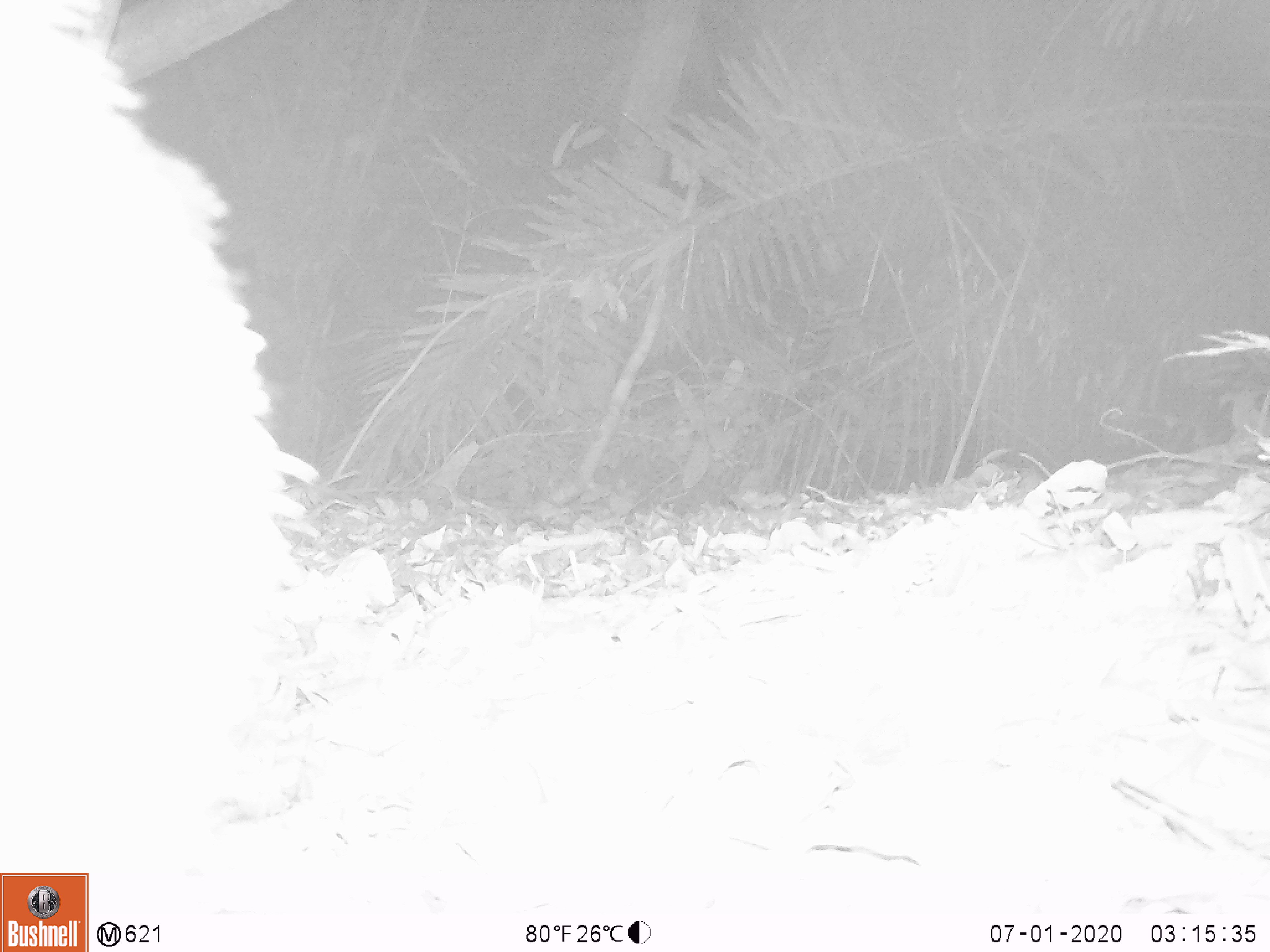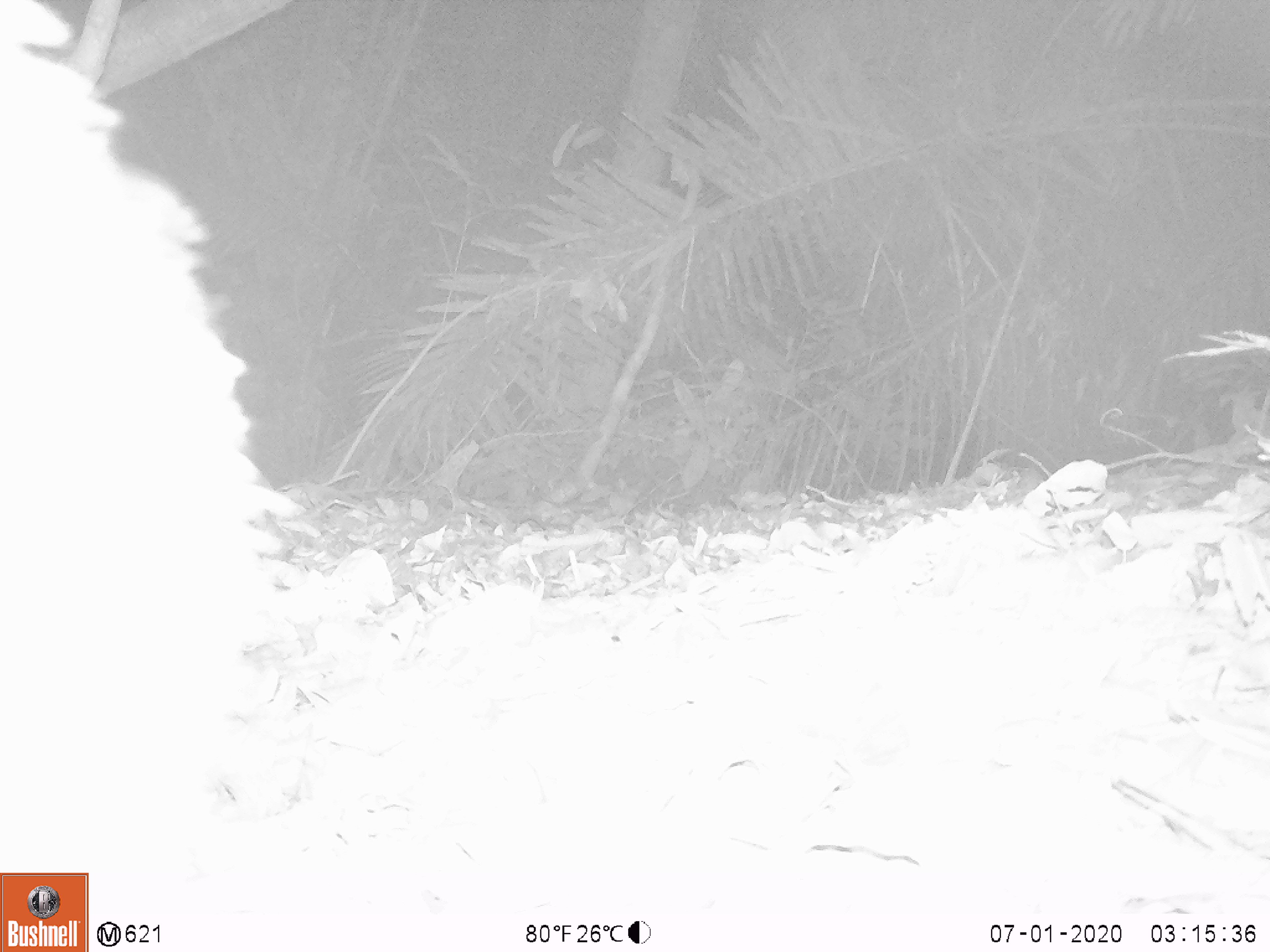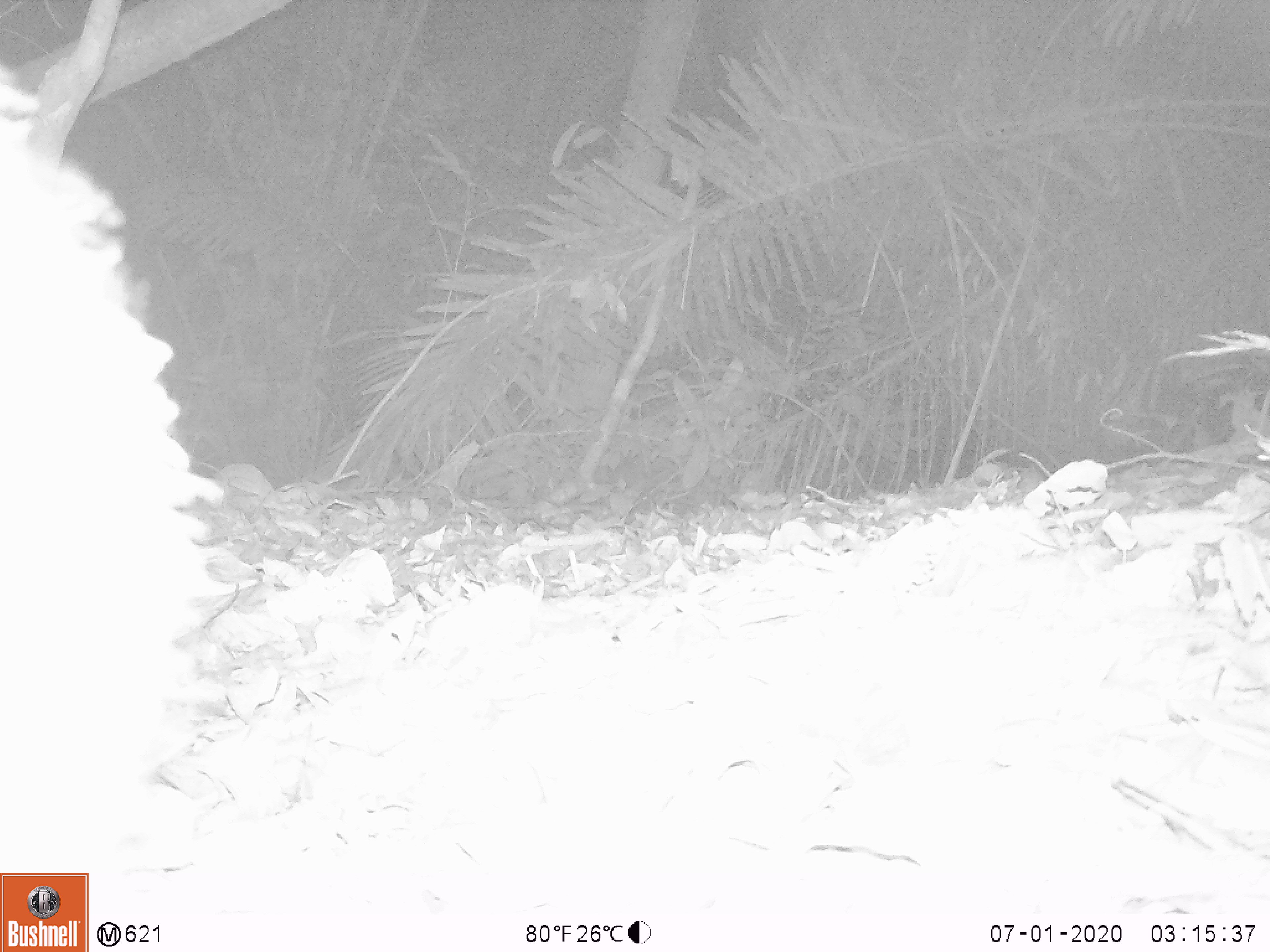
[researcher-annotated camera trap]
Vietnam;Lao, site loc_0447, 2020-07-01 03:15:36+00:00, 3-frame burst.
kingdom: Animalia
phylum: Chordata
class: Mammalia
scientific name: Mammalia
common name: mammal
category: unidentified mammal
Unidentified mammal (mammal) (Mammalia). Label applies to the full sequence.